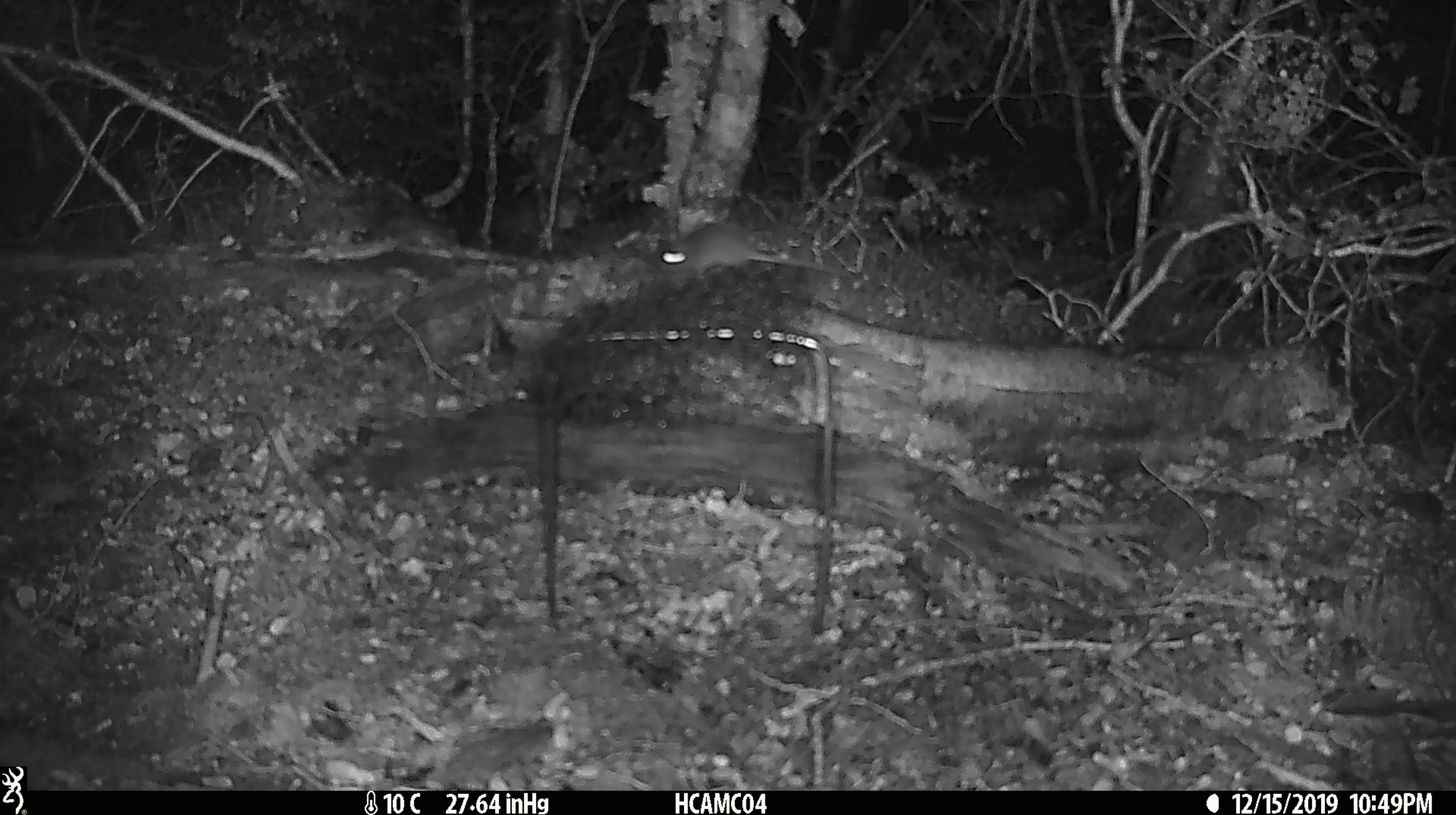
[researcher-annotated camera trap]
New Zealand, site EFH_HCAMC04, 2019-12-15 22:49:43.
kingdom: Animalia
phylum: Chordata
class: Mammalia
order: Rodentia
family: Muridae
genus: Mus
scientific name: Mus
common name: mouse